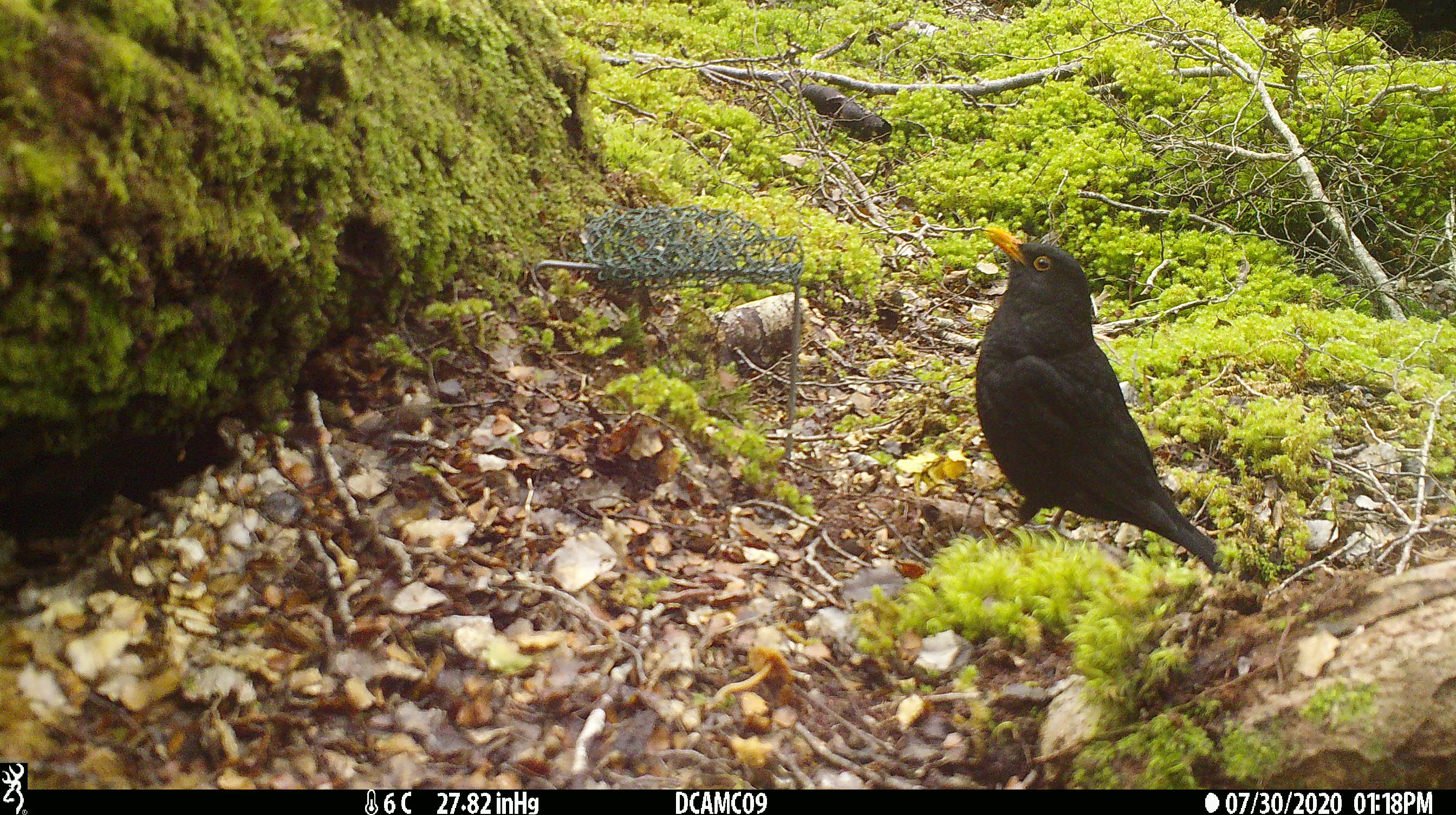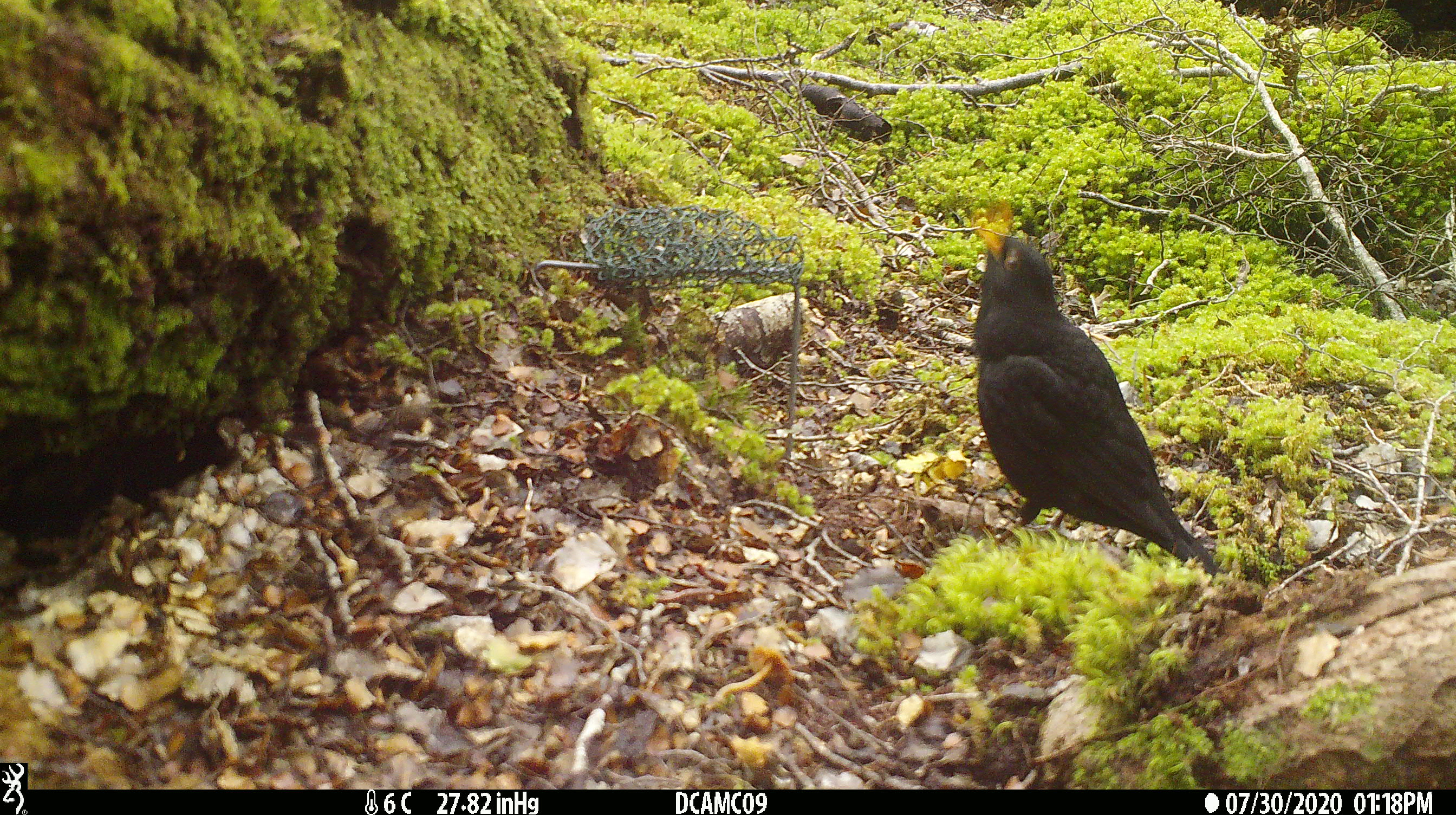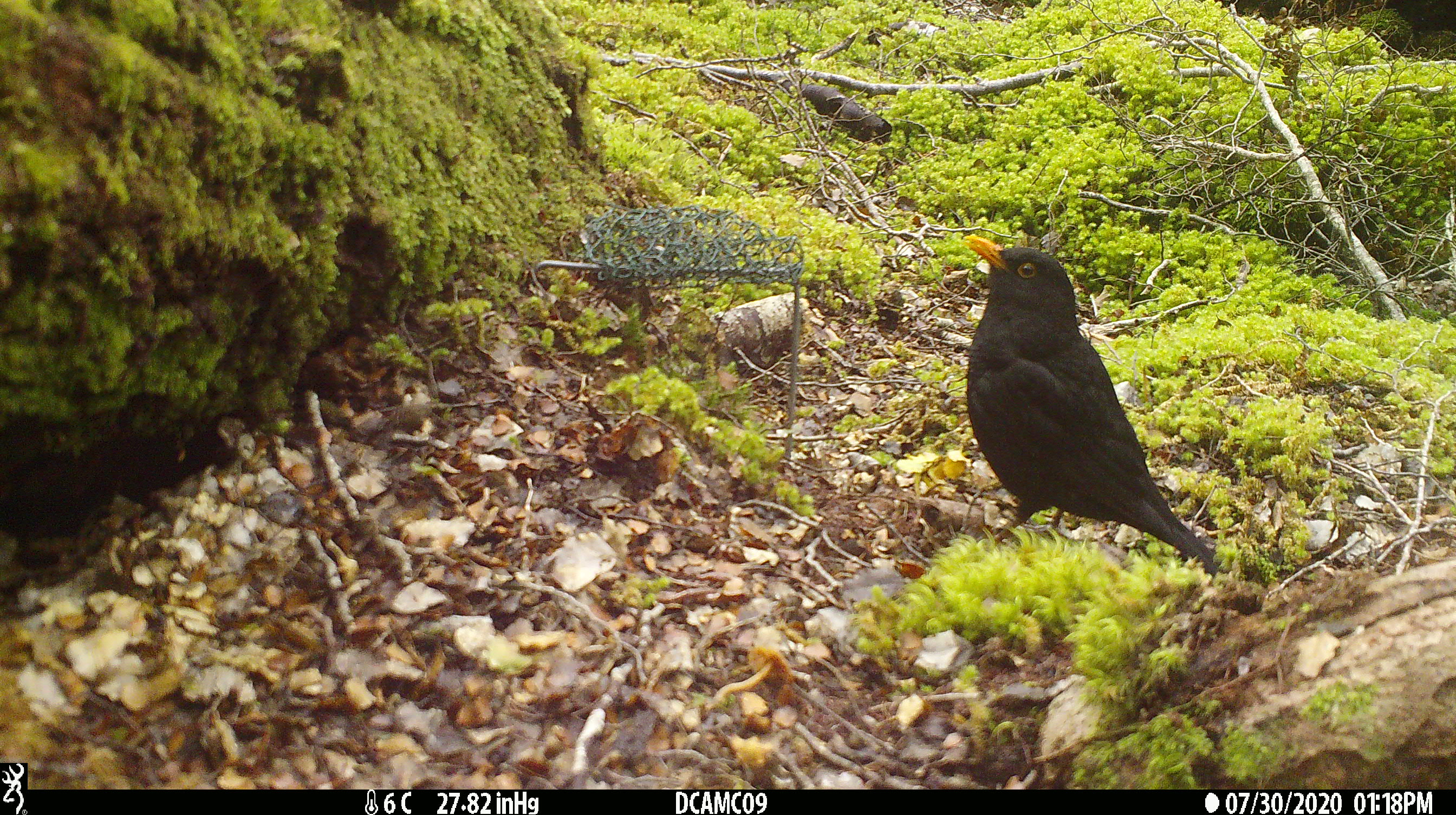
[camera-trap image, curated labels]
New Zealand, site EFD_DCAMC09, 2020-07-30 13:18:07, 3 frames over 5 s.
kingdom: Animalia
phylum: Chordata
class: Aves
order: Passeriformes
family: Turdidae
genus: Turdus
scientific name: Turdus merula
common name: eurasian blackbird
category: blackbird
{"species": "blackbird (eurasian blackbird) (Turdus merula)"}